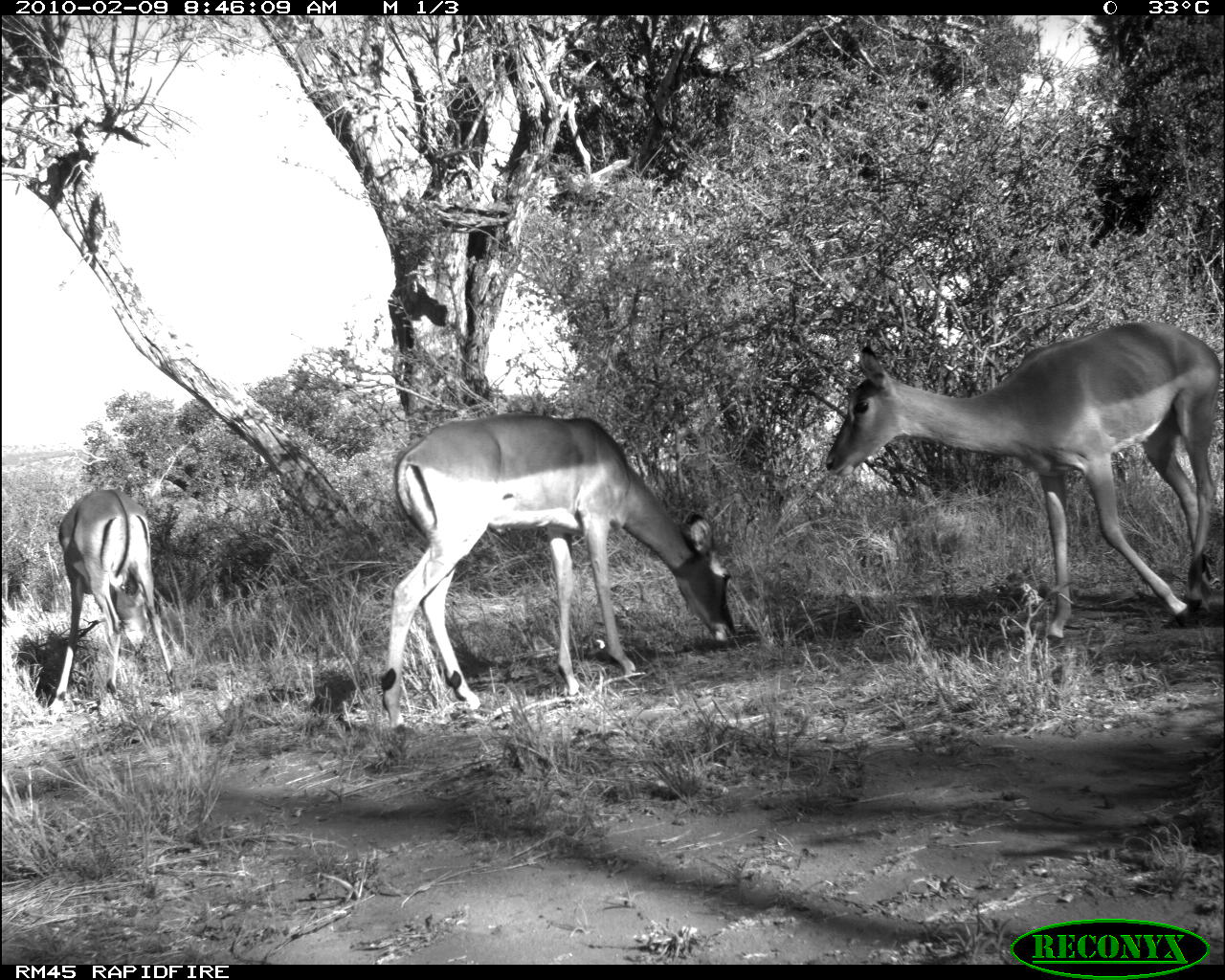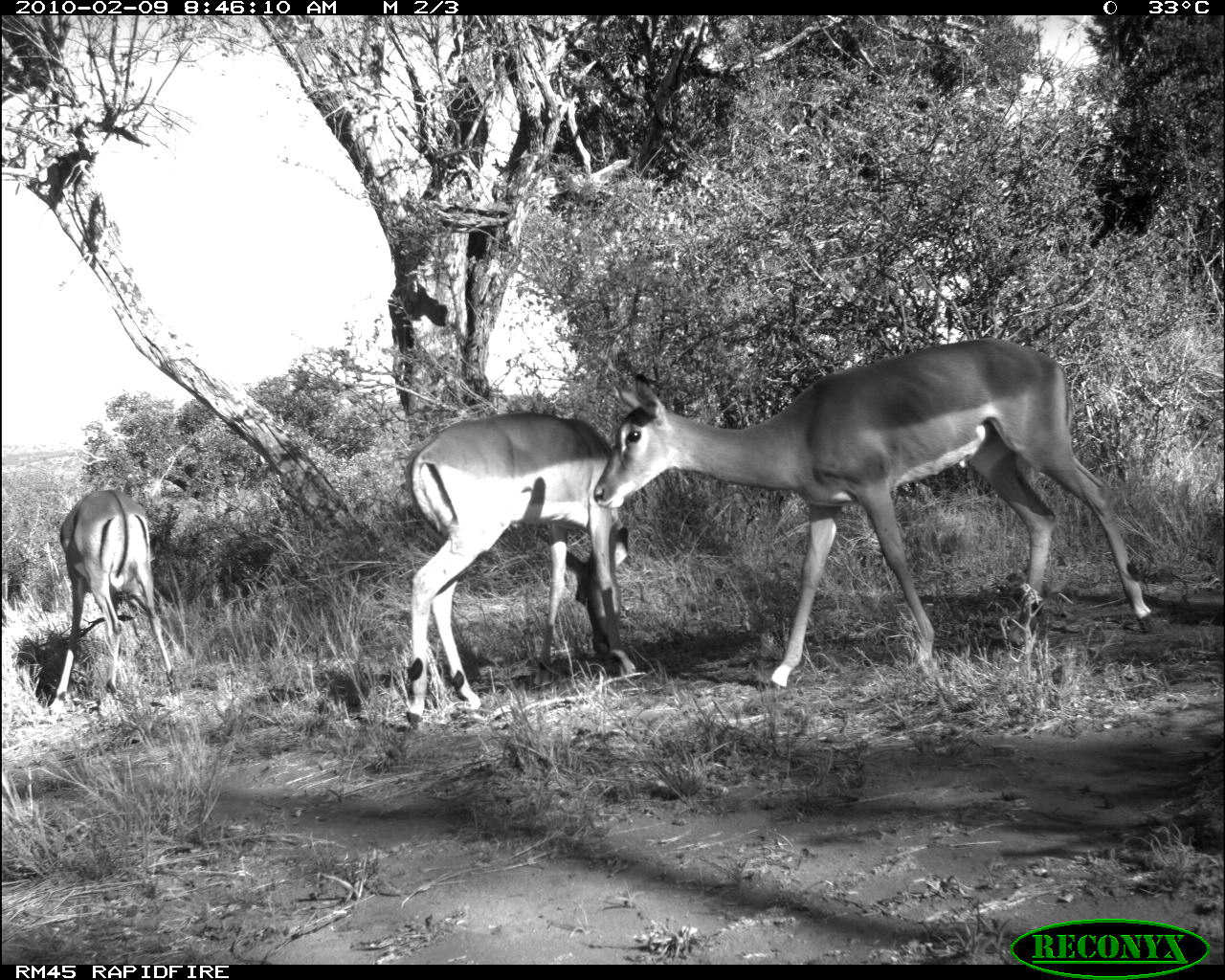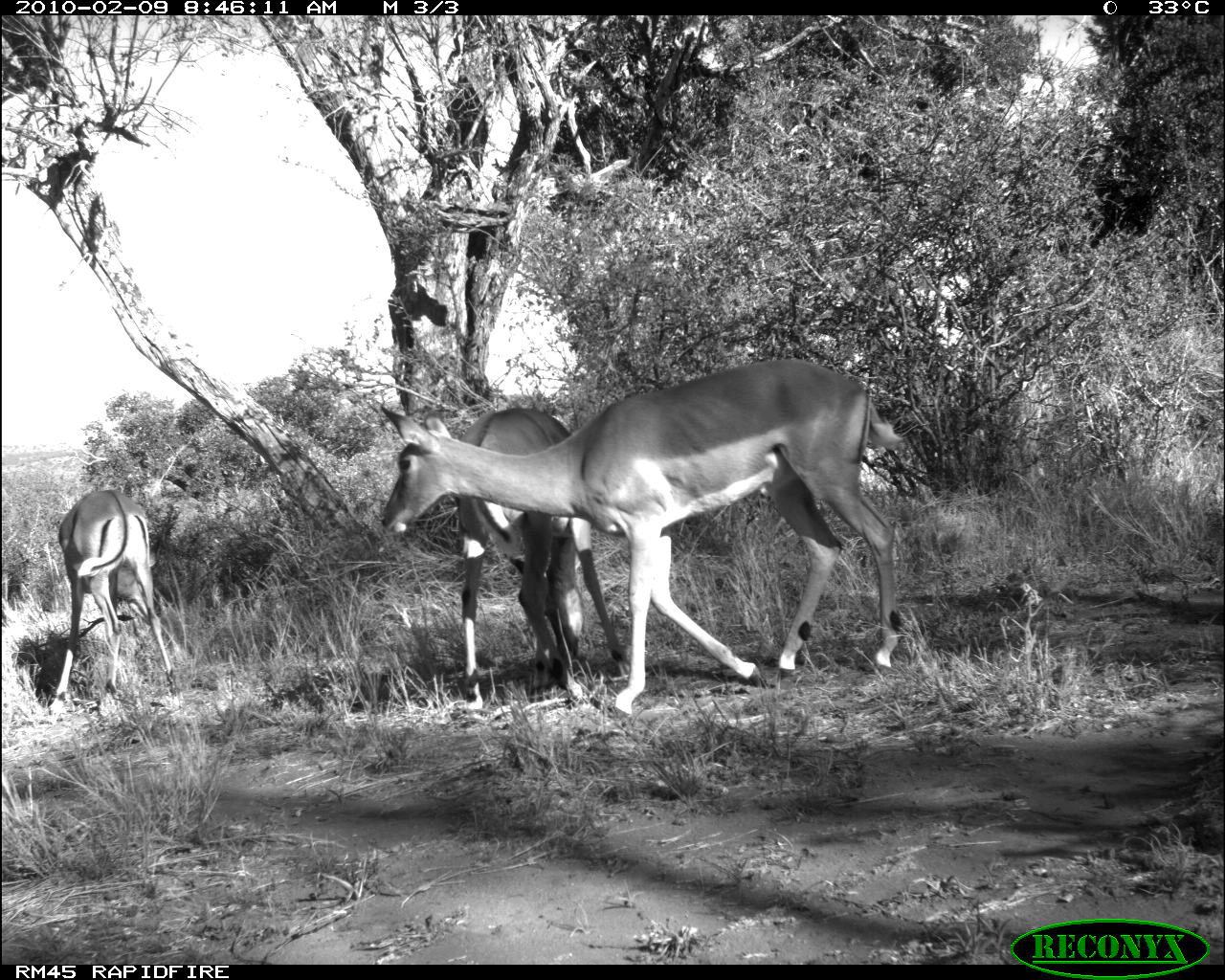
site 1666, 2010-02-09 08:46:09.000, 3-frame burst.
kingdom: Animalia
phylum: Chordata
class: Mammalia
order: Artiodactyla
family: Bovidae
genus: Aepyceros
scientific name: Aepyceros melampus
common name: impala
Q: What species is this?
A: Aepyceros melampus (impala).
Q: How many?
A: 3.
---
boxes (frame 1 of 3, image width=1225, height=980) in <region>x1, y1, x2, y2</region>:
aepyceros melampus: <region>822, 320, 1221, 646</region>; <region>379, 412, 737, 731</region>; <region>48, 489, 177, 709</region>